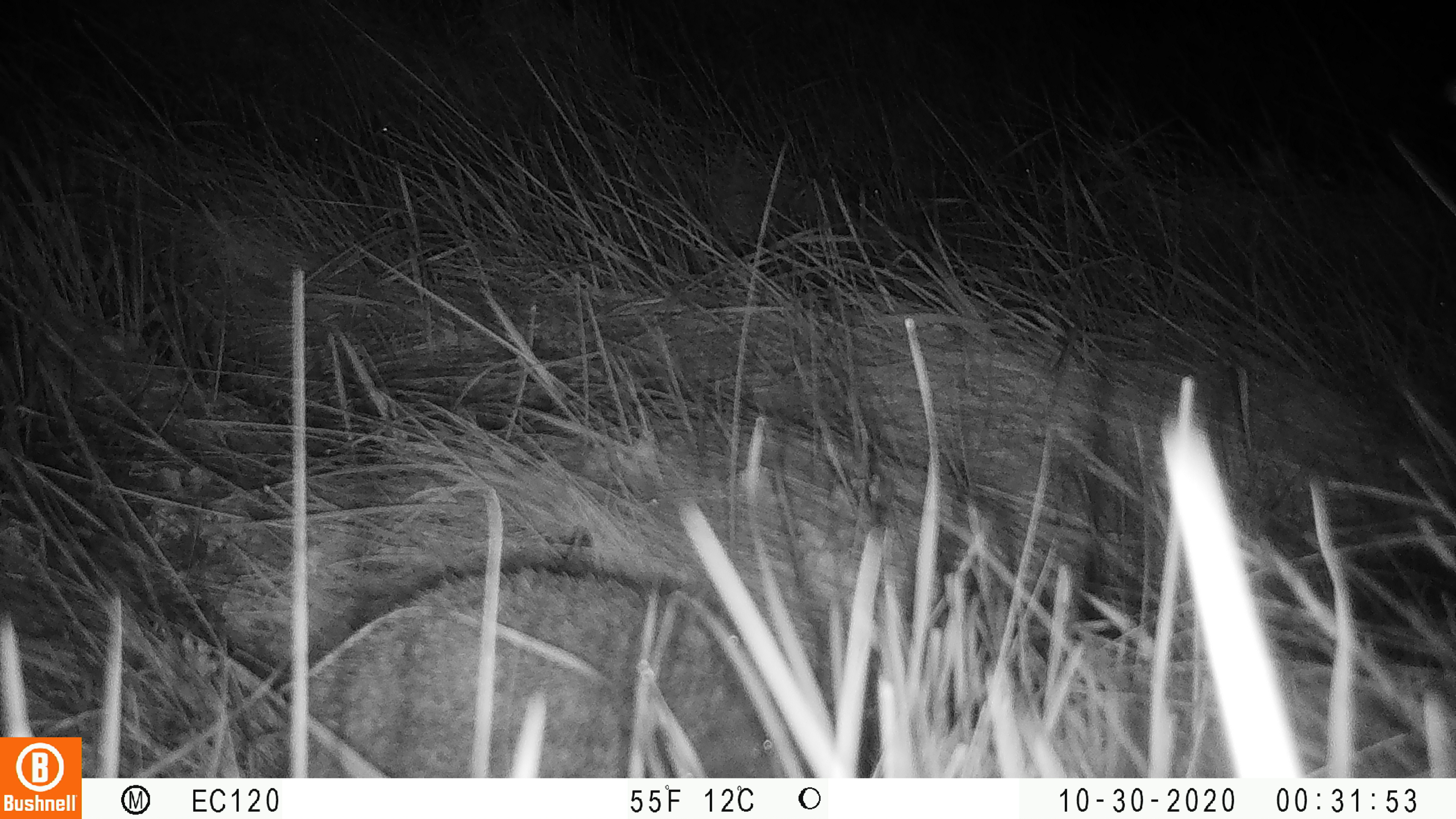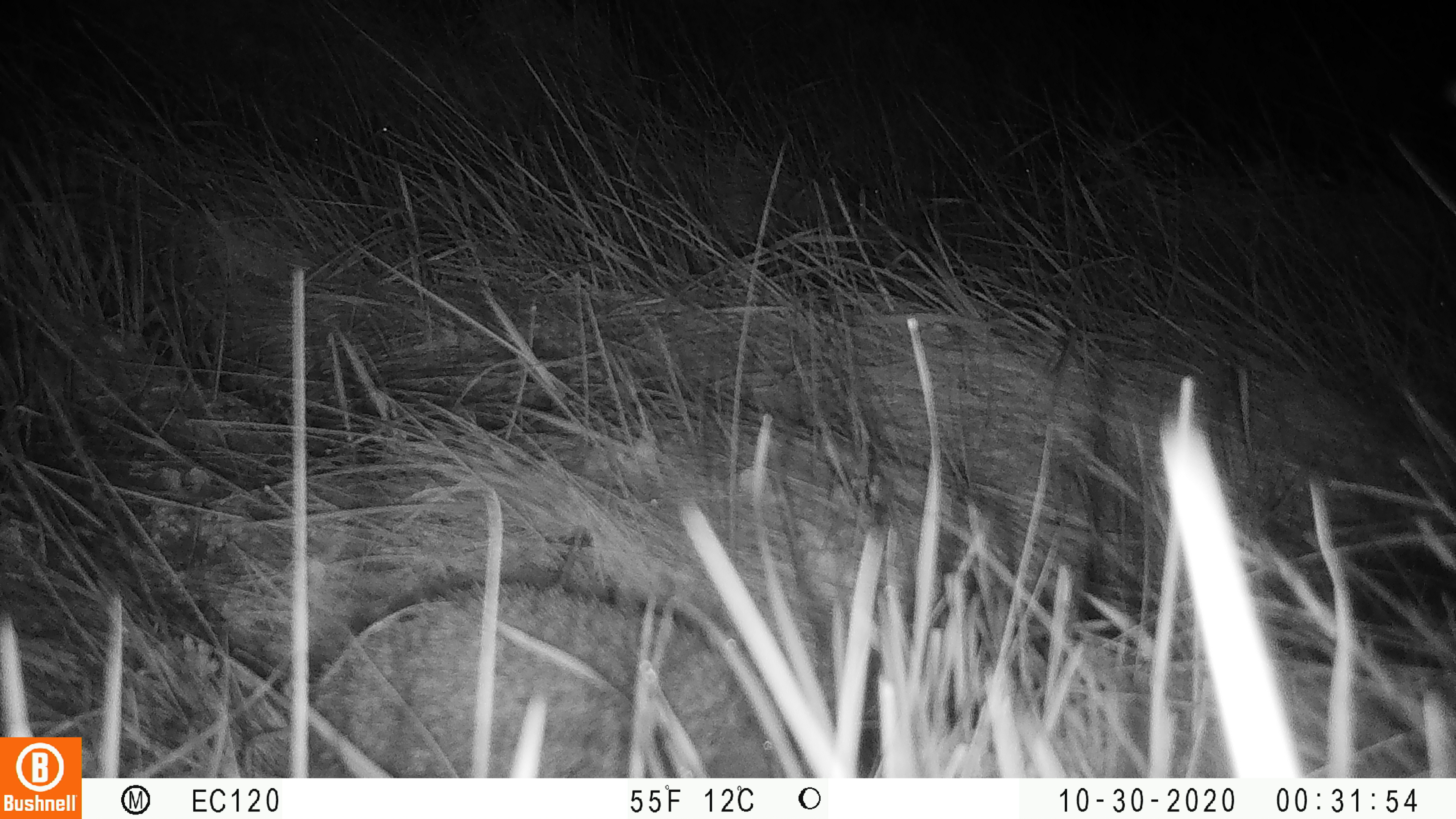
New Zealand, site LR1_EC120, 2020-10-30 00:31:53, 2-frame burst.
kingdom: Animalia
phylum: Chordata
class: Mammalia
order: Eulipotyphla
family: Erinaceidae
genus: Erinaceus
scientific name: Erinaceus europaeus europaeus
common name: european hedgehog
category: hedgehog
Hedgehog (european hedgehog) (Erinaceus europaeus europaeus).